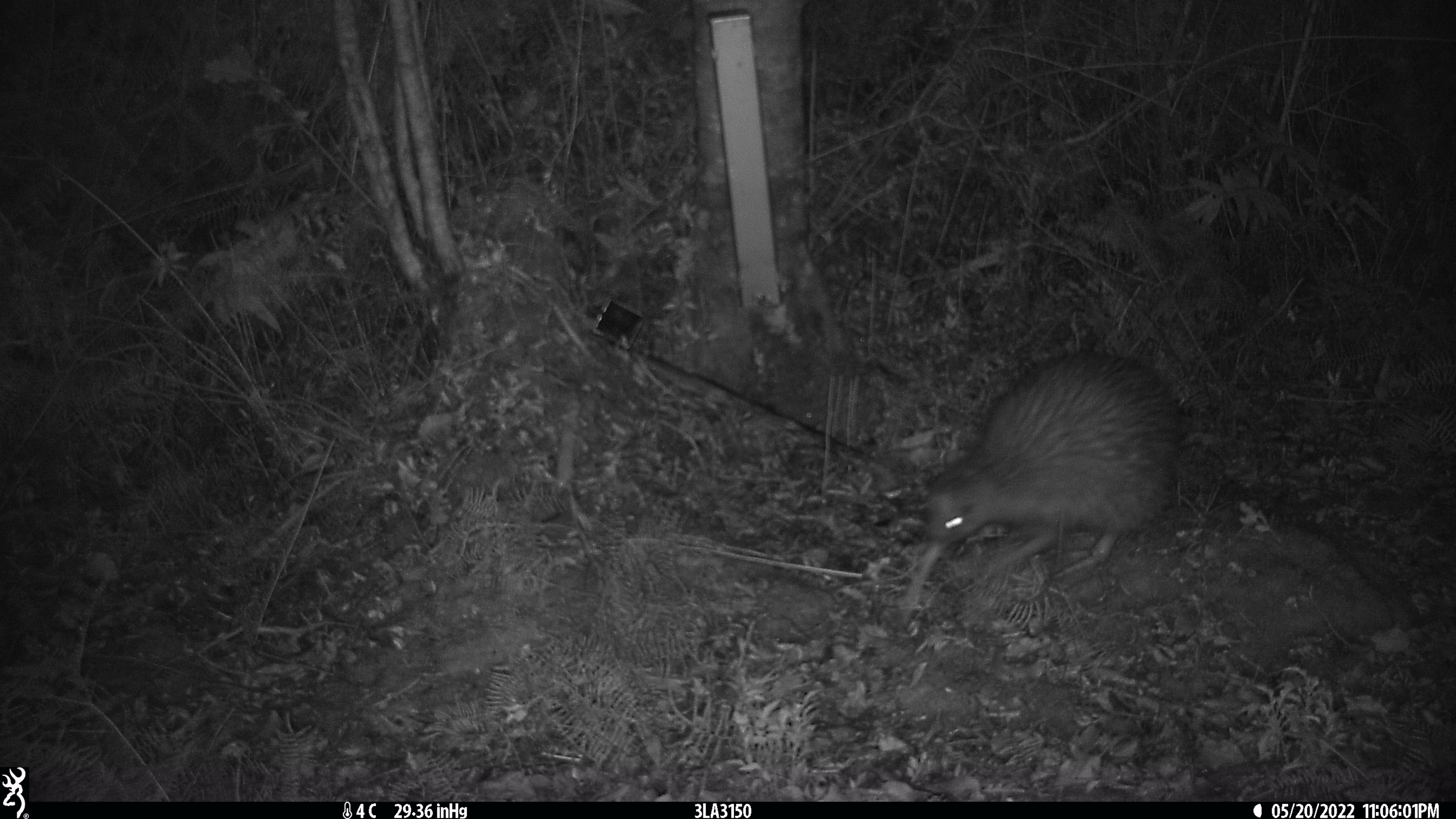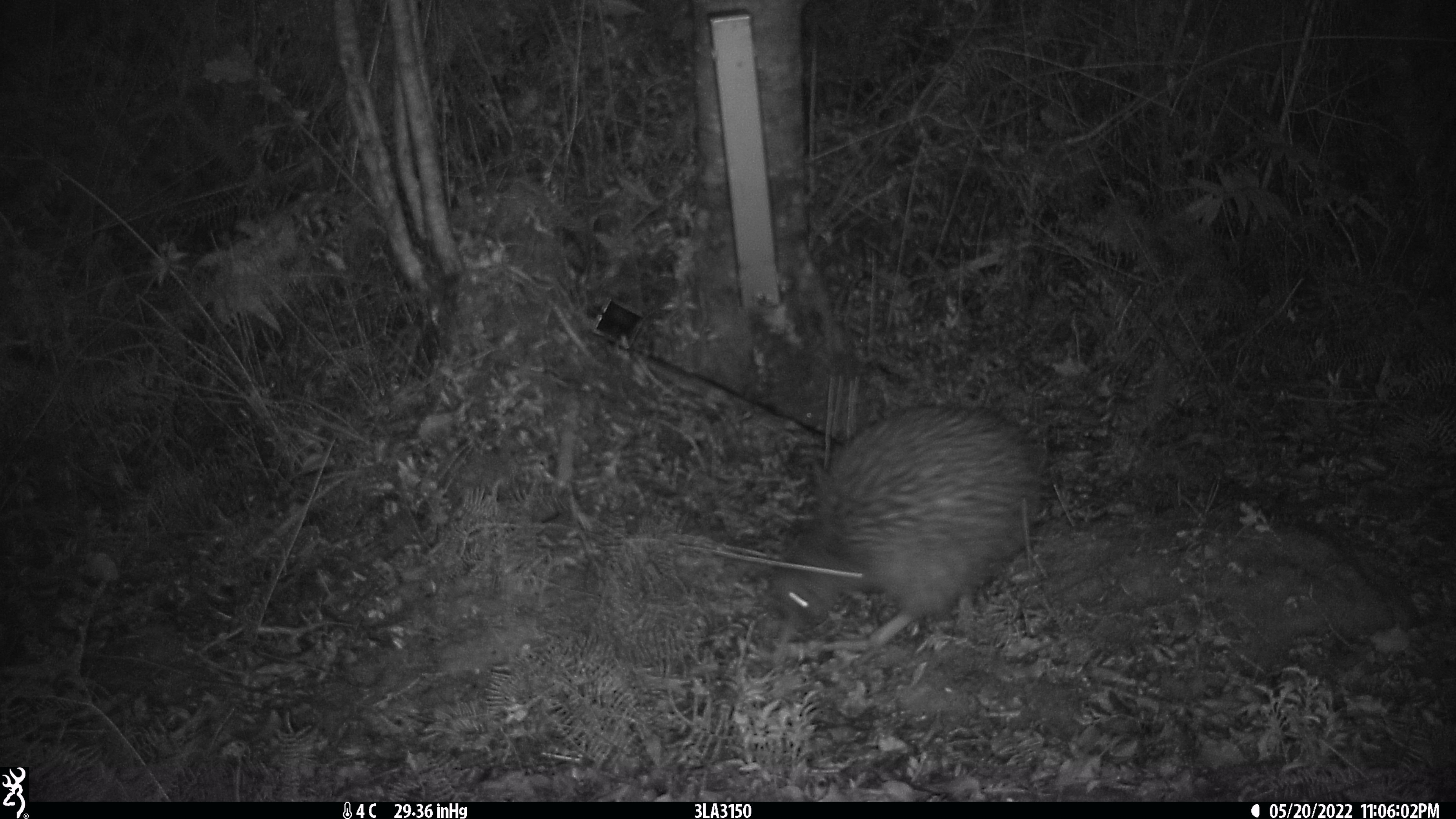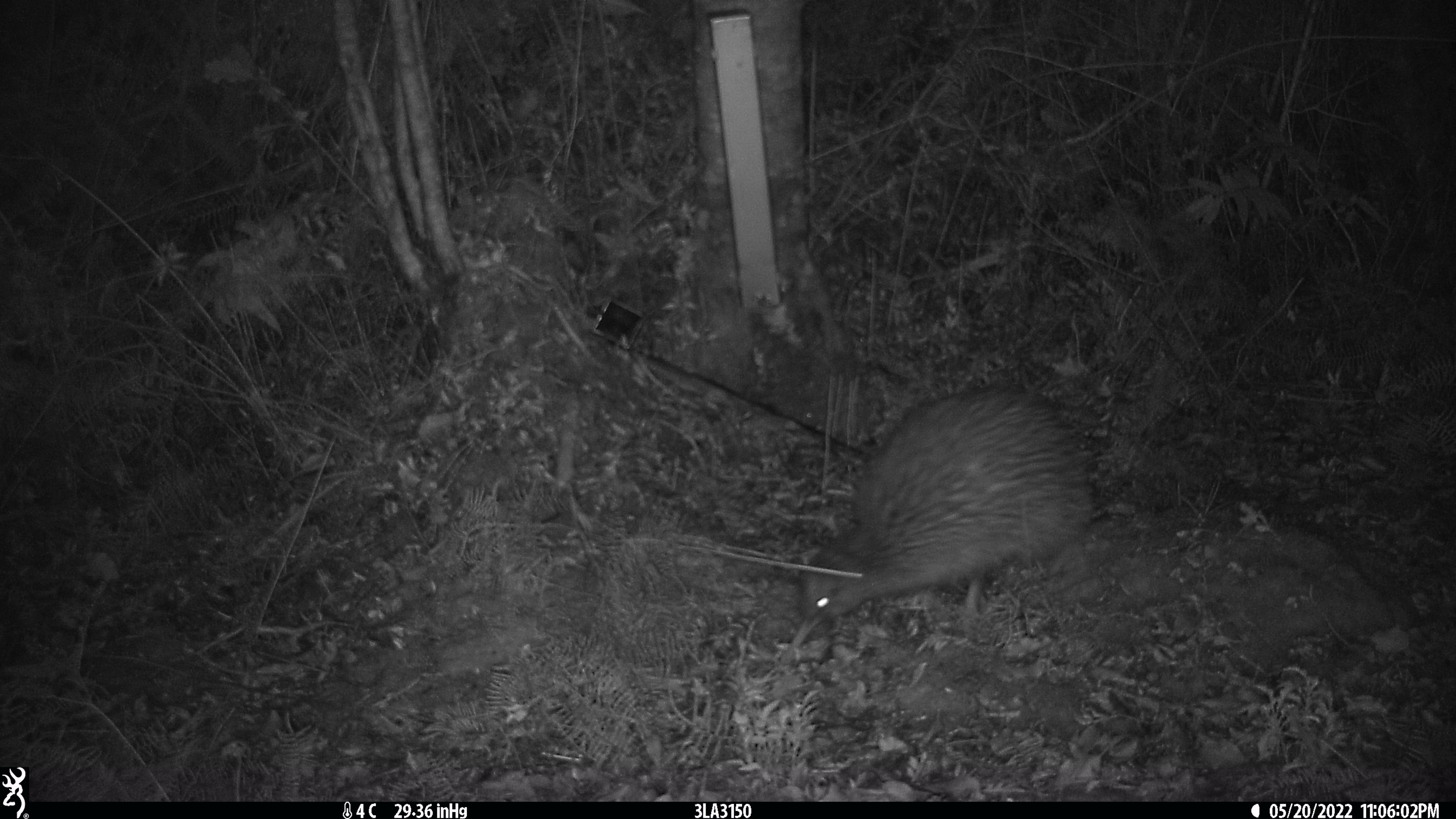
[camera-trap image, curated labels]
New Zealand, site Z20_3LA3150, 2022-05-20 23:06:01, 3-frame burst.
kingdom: Animalia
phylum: Chordata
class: Aves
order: Apterygiformes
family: Apterygidae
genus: Apteryx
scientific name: Apteryx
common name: kiwi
Kiwi (Apteryx).